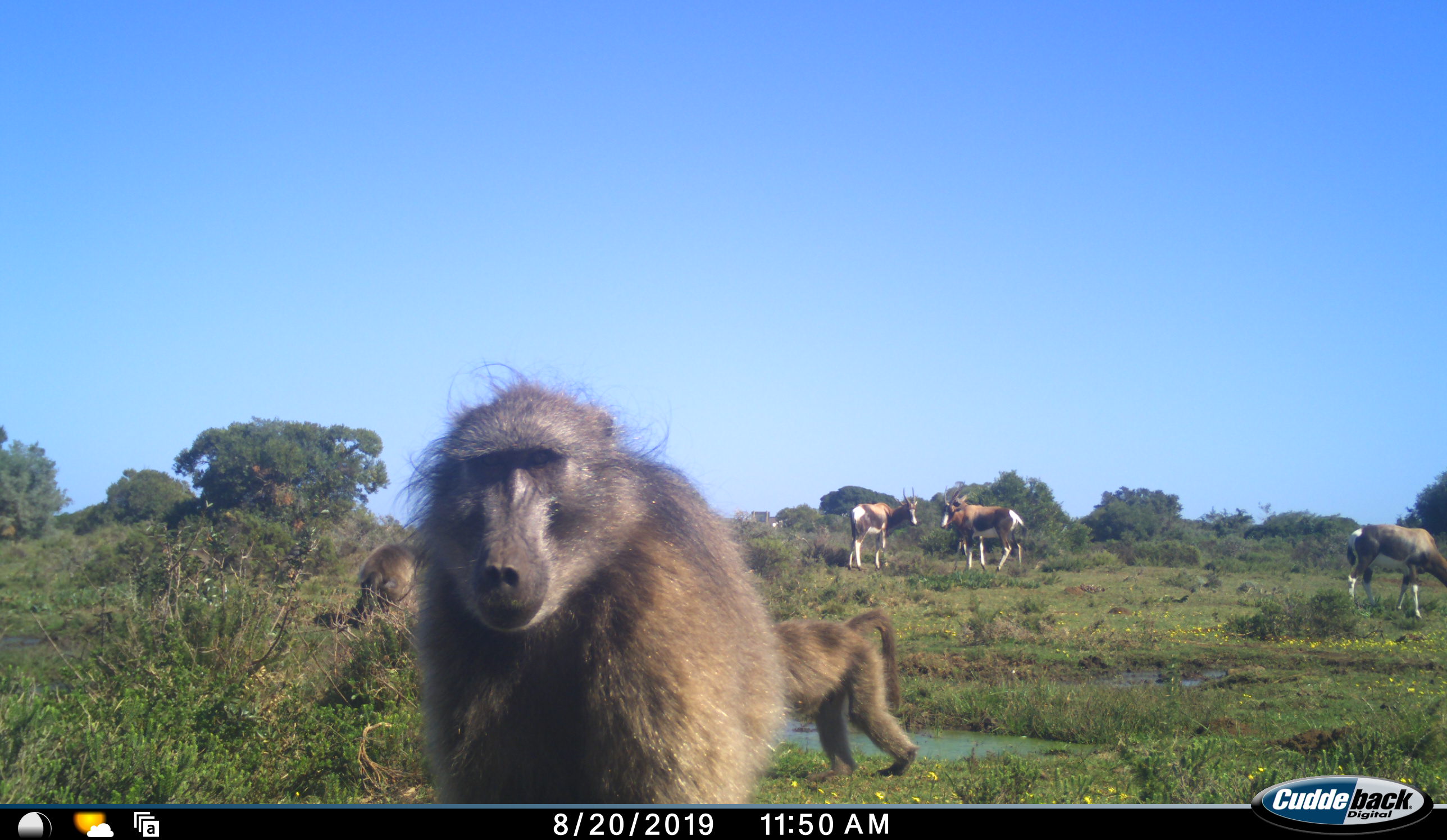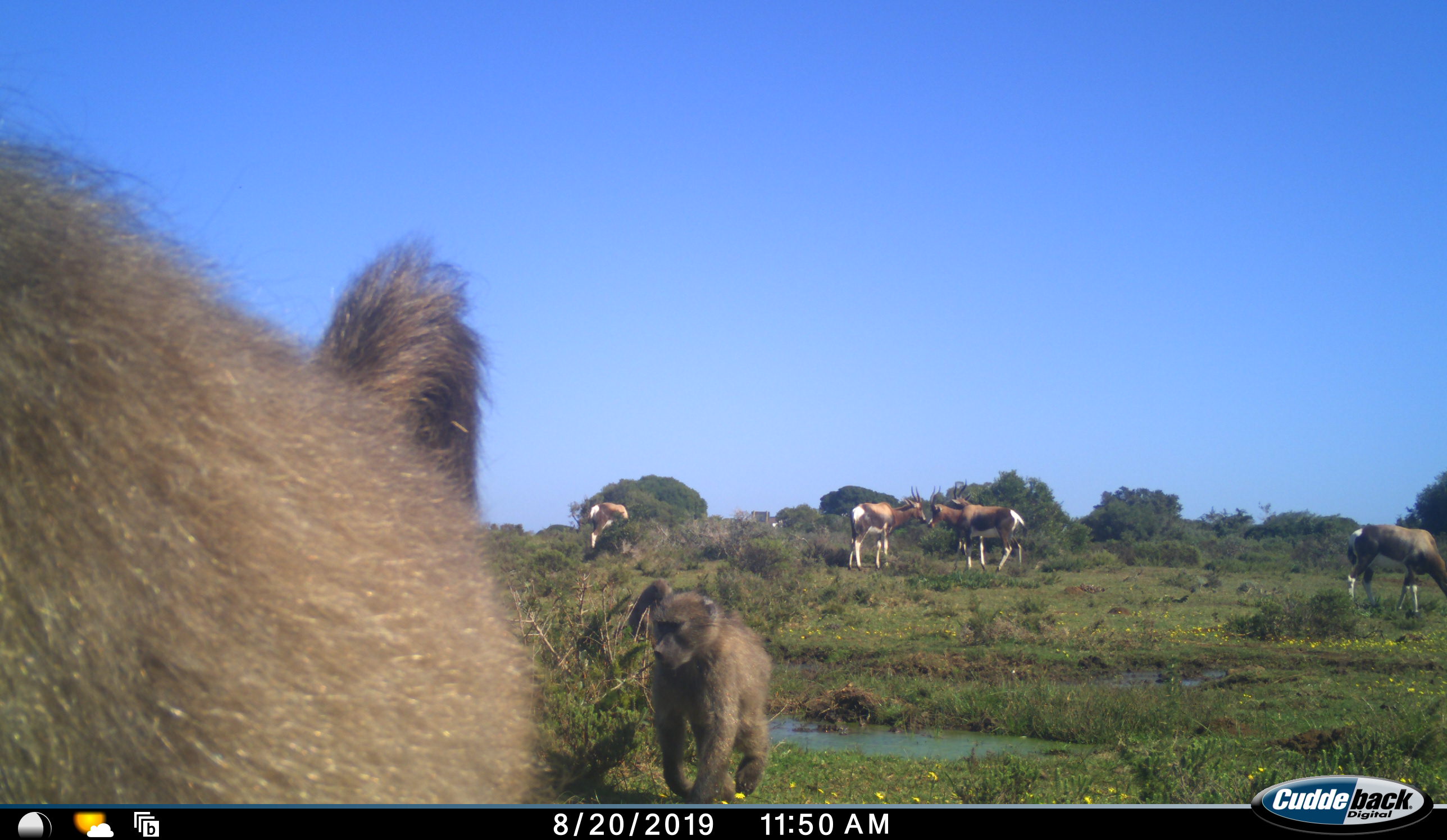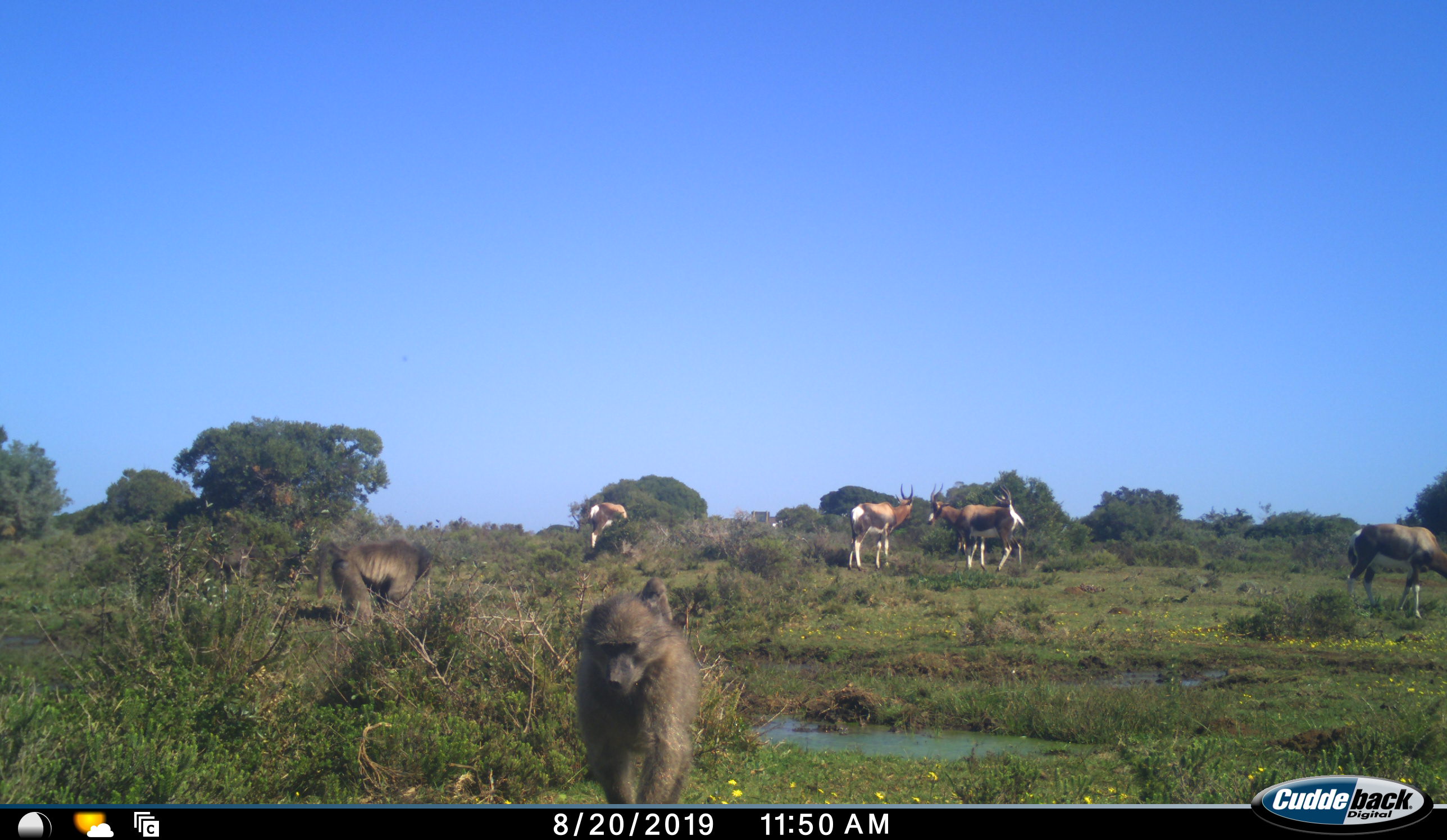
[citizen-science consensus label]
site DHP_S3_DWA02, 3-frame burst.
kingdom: Animalia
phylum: Chordata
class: Mammalia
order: Primates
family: Cercopithecidae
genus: Papio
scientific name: Papio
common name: baboon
Baboon (Papio), count 3. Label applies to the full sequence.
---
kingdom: Animalia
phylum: Chordata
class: Mammalia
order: Artiodactyla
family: Bovidae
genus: Damaliscus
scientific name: Damaliscus pygargus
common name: bontebok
Bontebok (Damaliscus pygargus), count 5. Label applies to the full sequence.